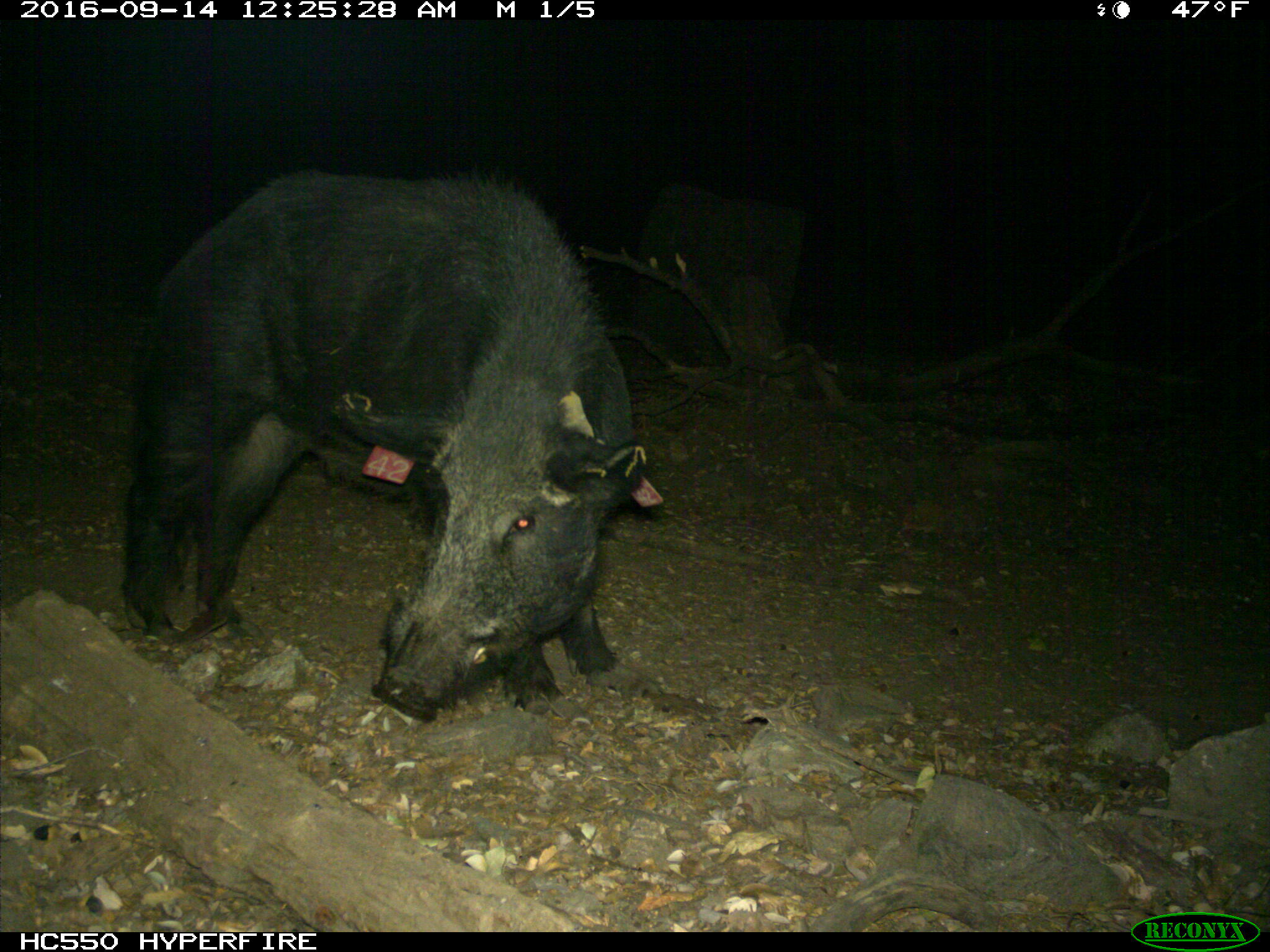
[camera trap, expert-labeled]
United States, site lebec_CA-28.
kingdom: Animalia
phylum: Chordata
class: Mammalia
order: Artiodactyla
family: Suidae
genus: Sus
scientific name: Sus scrofa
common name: wild boar